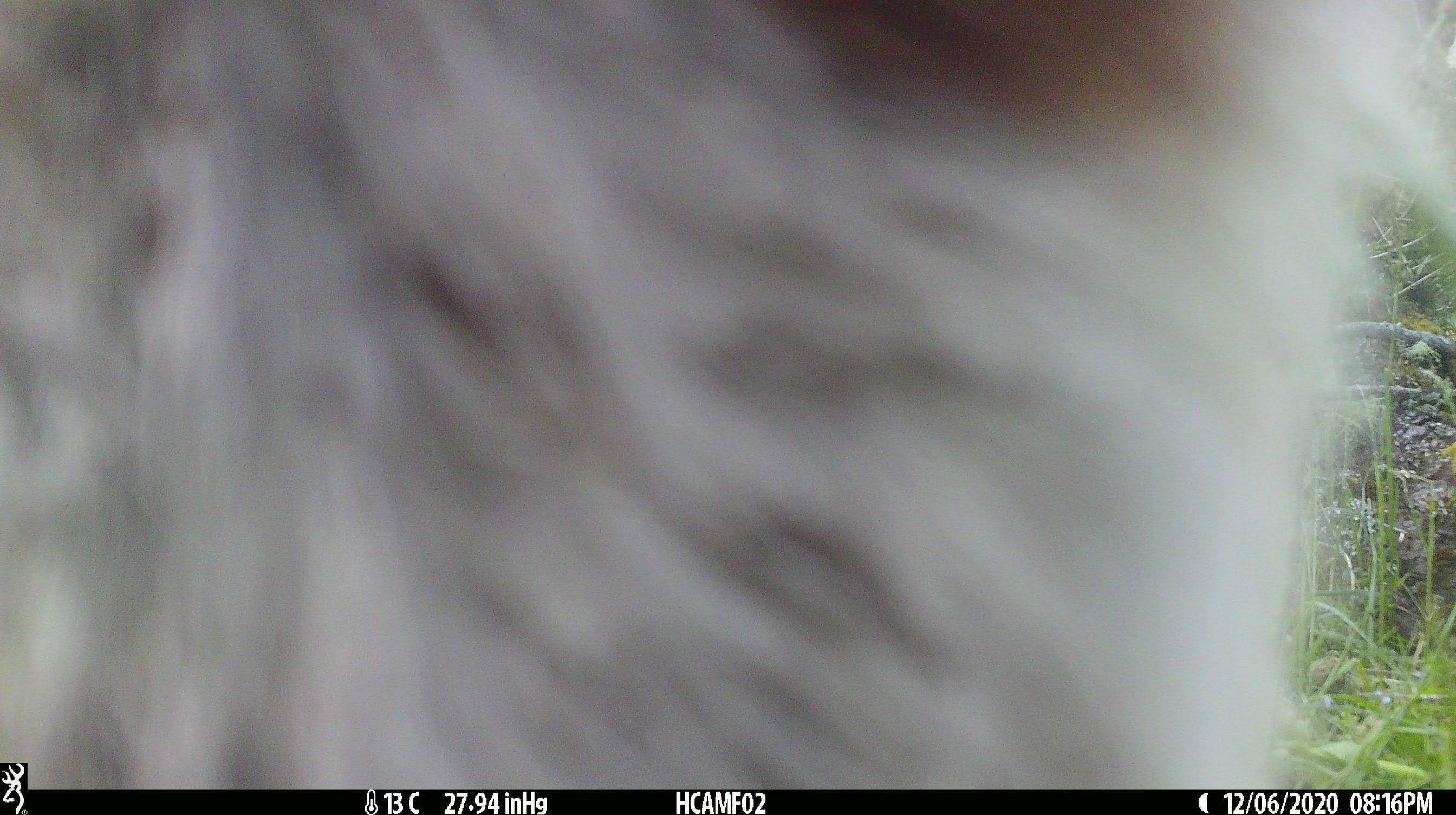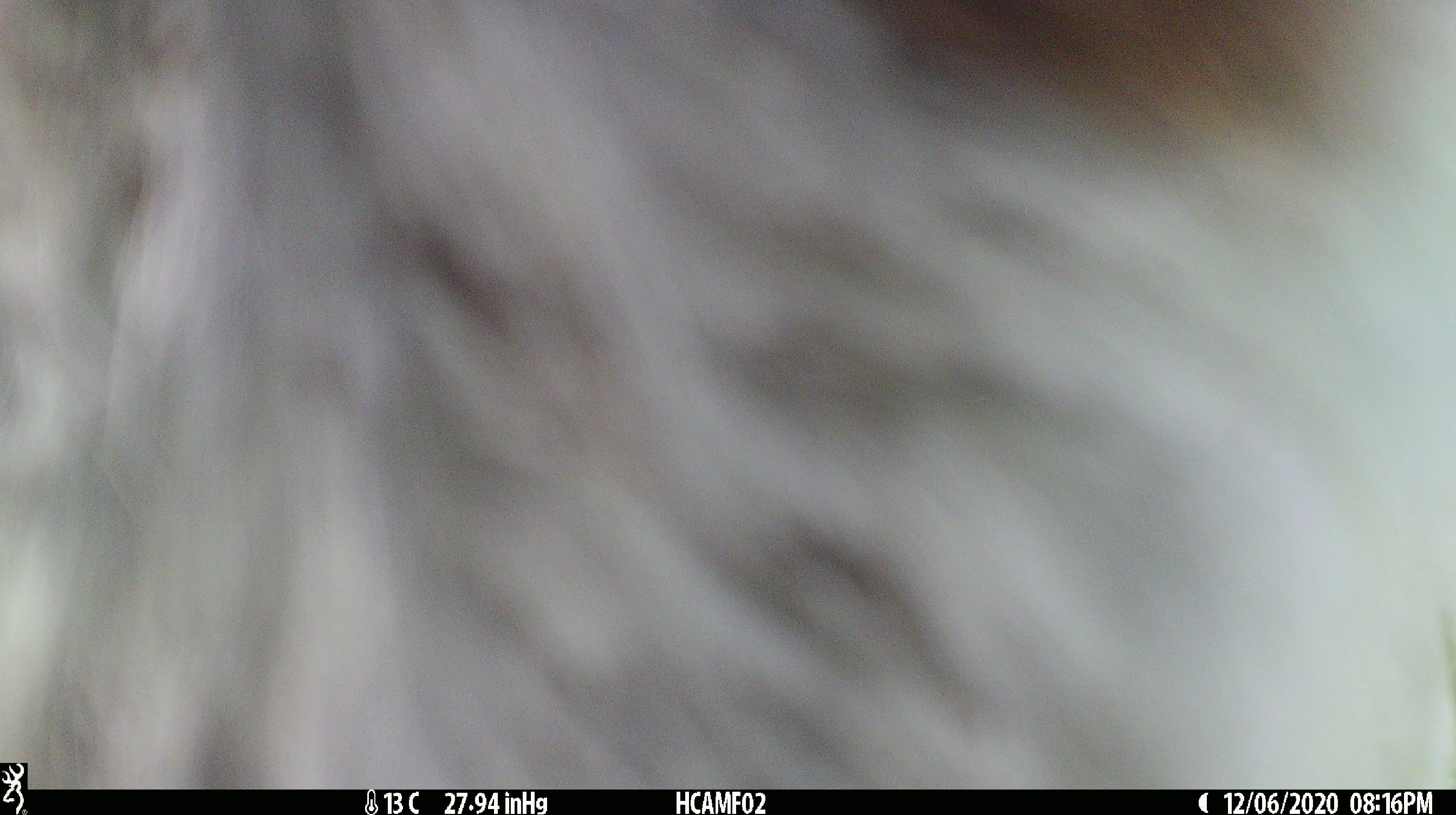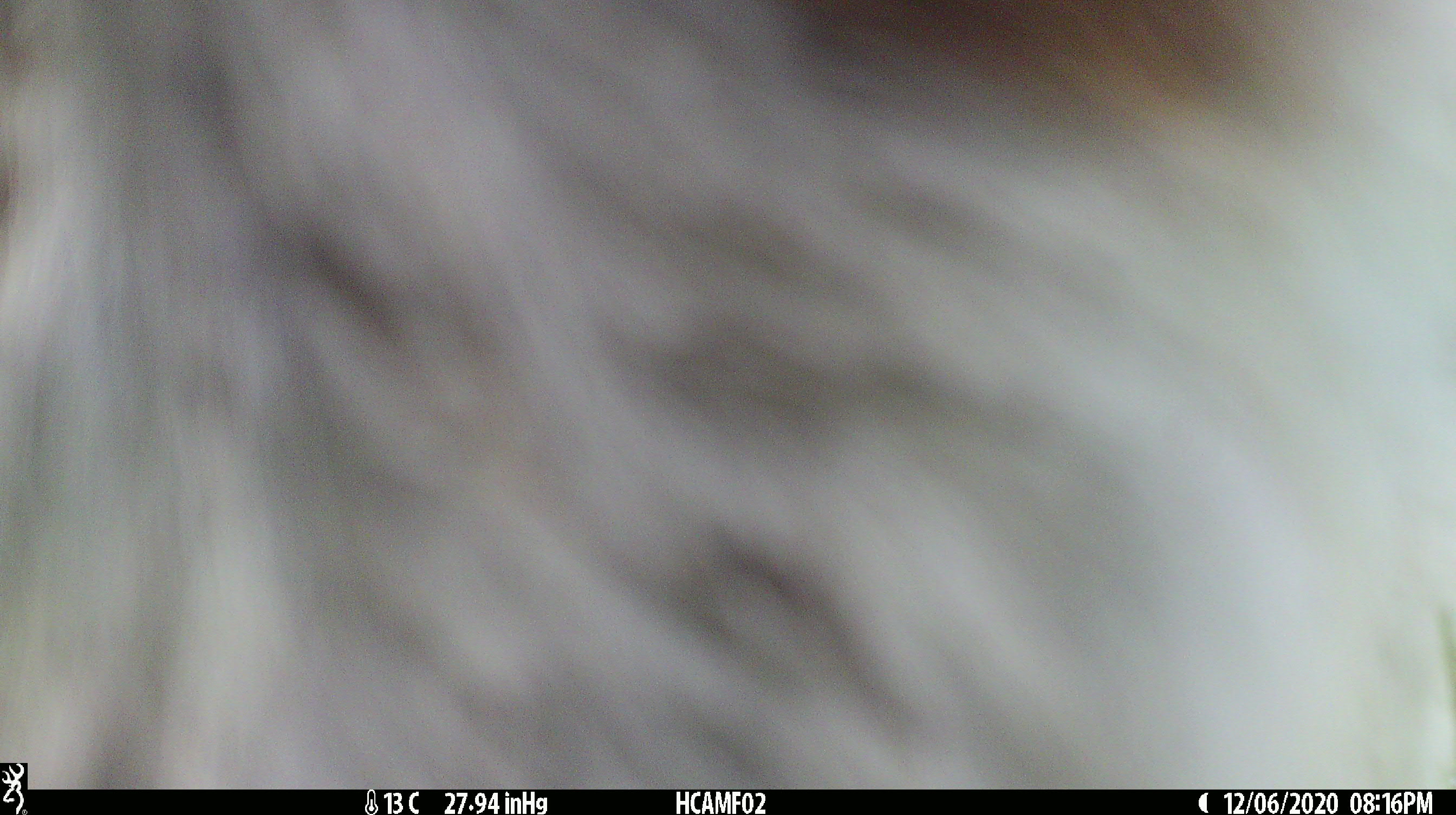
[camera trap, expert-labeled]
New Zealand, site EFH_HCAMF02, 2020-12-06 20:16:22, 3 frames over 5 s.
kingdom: Animalia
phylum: Chordata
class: Mammalia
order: Artiodactyla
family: Bovidae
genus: Bos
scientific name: Bos taurus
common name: domestic cow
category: cow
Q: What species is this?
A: Cow (domestic cow) (Bos taurus).